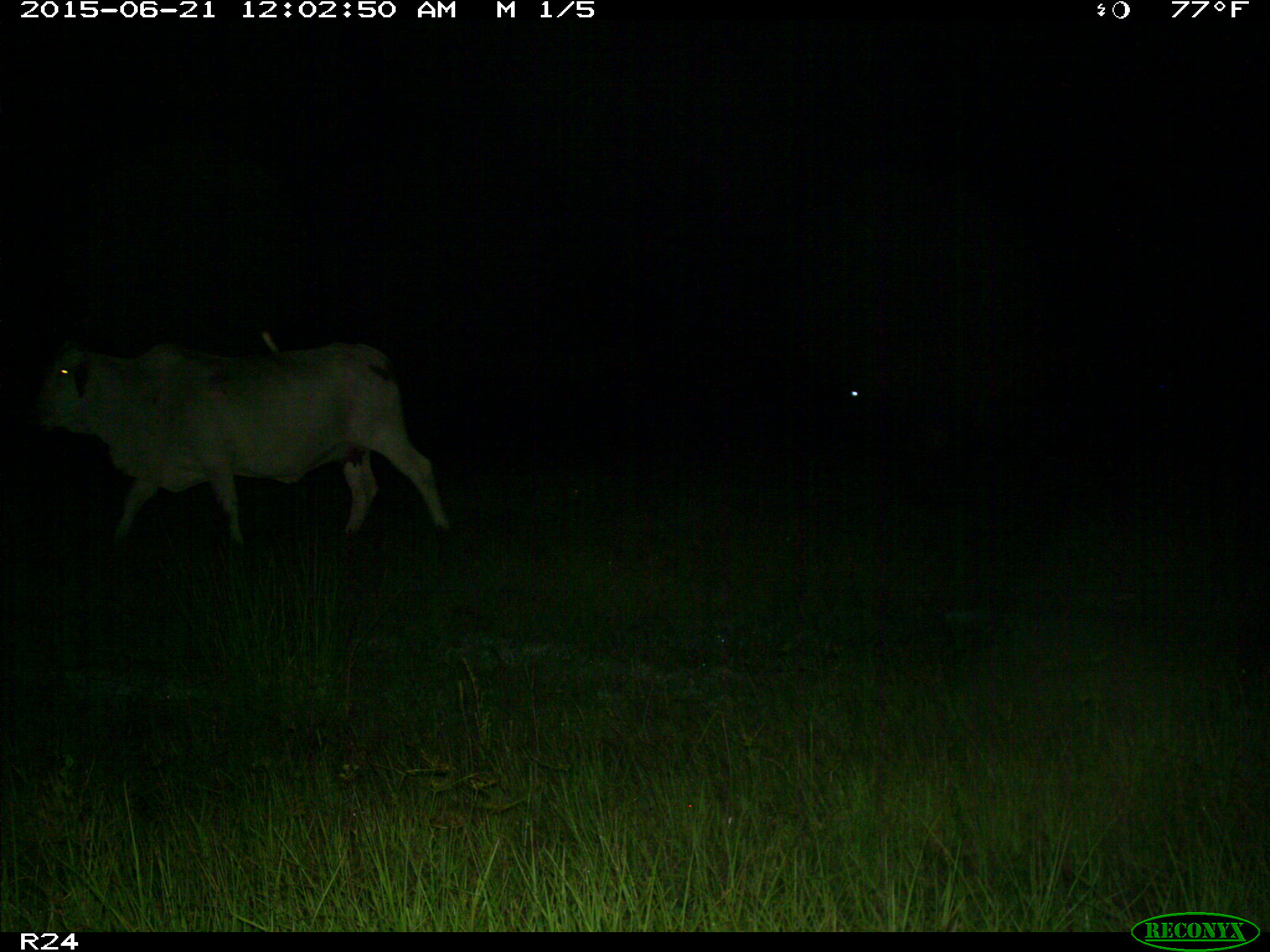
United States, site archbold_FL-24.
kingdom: Animalia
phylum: Chordata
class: Mammalia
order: Artiodactyla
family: Bovidae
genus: Bos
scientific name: Bos taurus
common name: domestic cow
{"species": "Bos taurus (domestic cow)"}